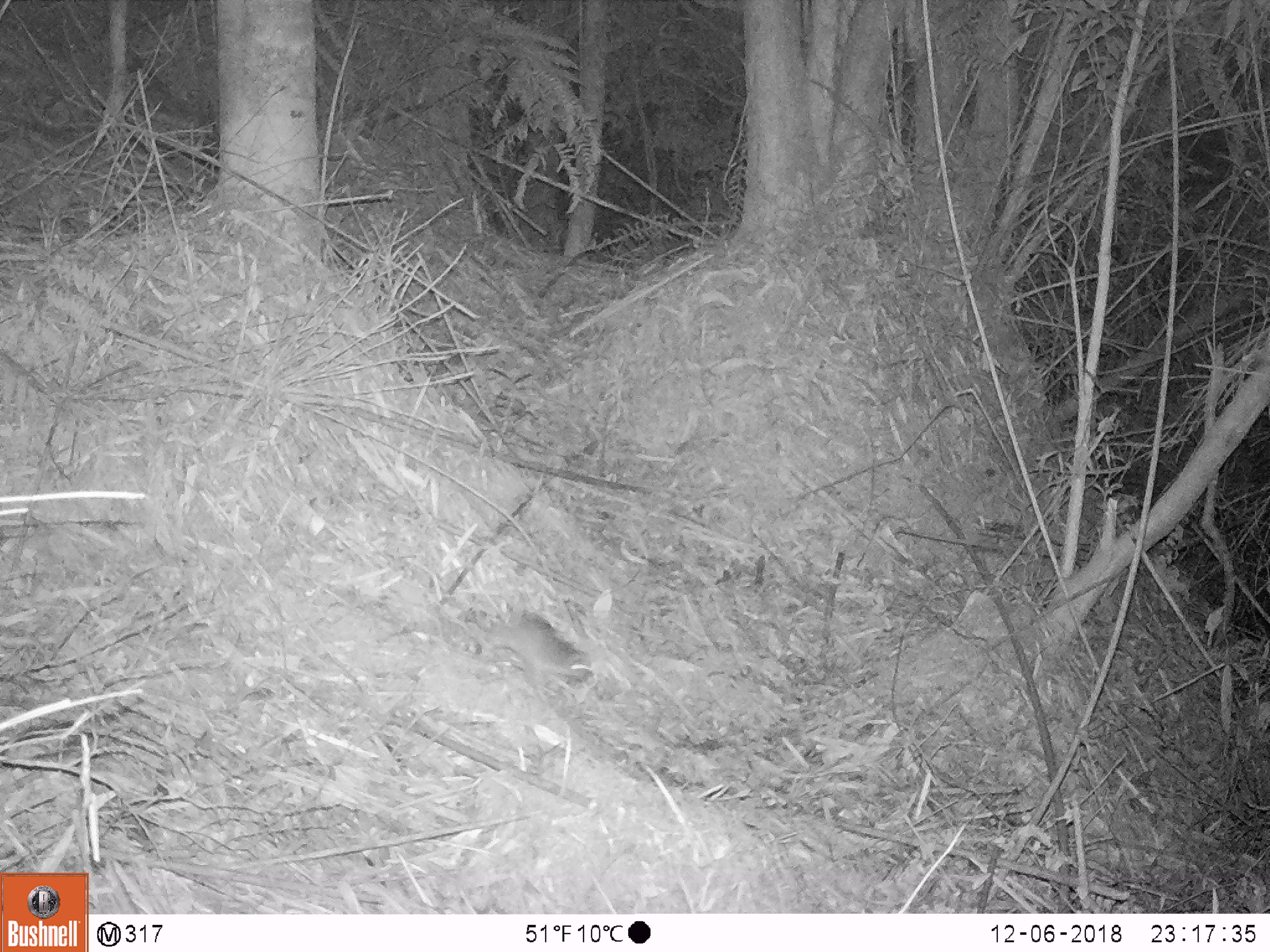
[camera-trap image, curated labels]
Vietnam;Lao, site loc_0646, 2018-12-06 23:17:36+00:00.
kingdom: Animalia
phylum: Chordata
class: Mammalia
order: Rodentia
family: Muridae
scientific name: Muridae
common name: old-world mice and rats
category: unidentified murid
Unidentified murid (old-world mice and rats) (Muridae). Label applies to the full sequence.